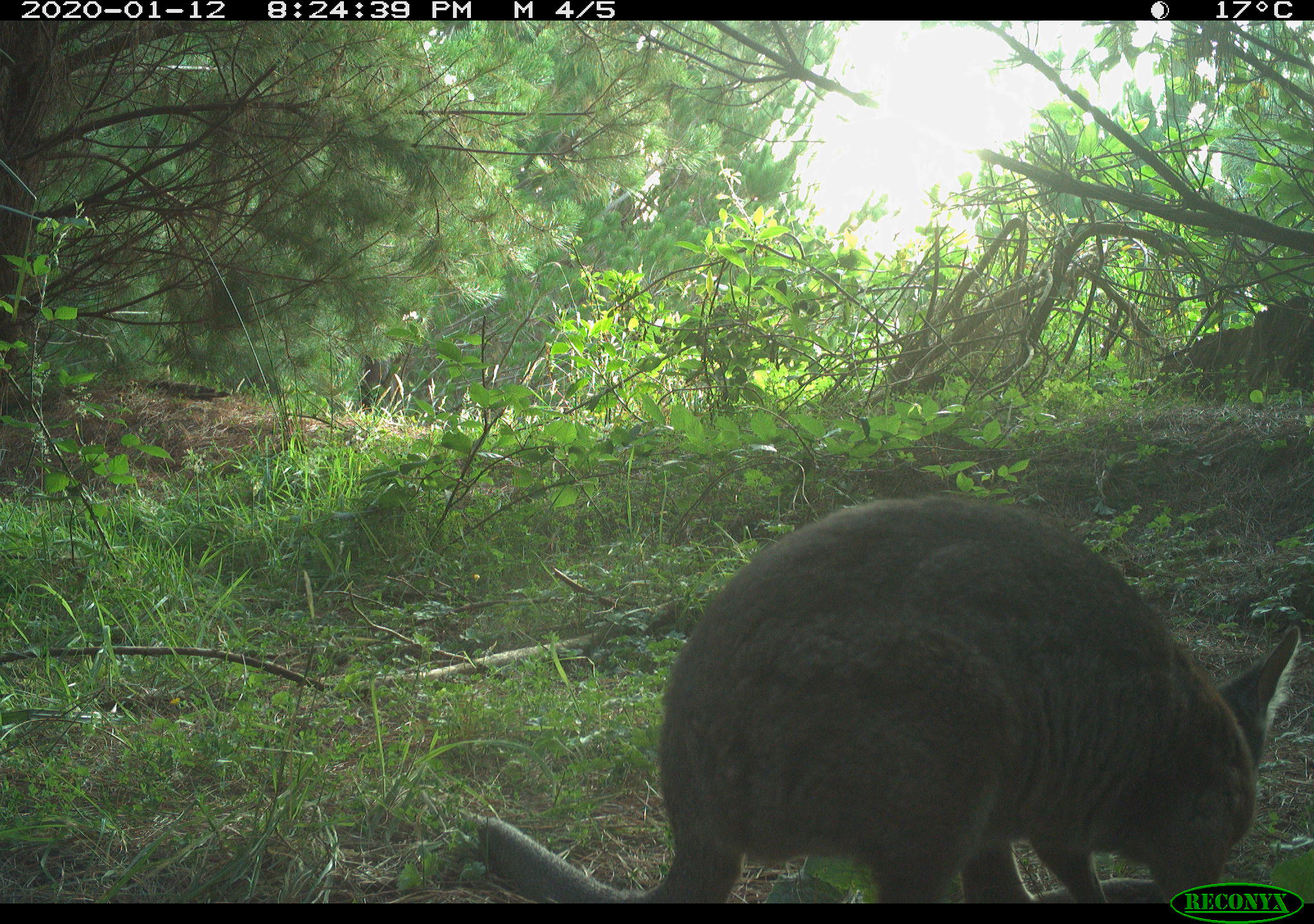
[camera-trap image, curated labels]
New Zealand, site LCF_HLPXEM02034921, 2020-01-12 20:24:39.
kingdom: Animalia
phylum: Chordata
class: Mammalia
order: Diprotodontia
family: Macropodidae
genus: Notamacropus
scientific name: Notamacropus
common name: wallaby